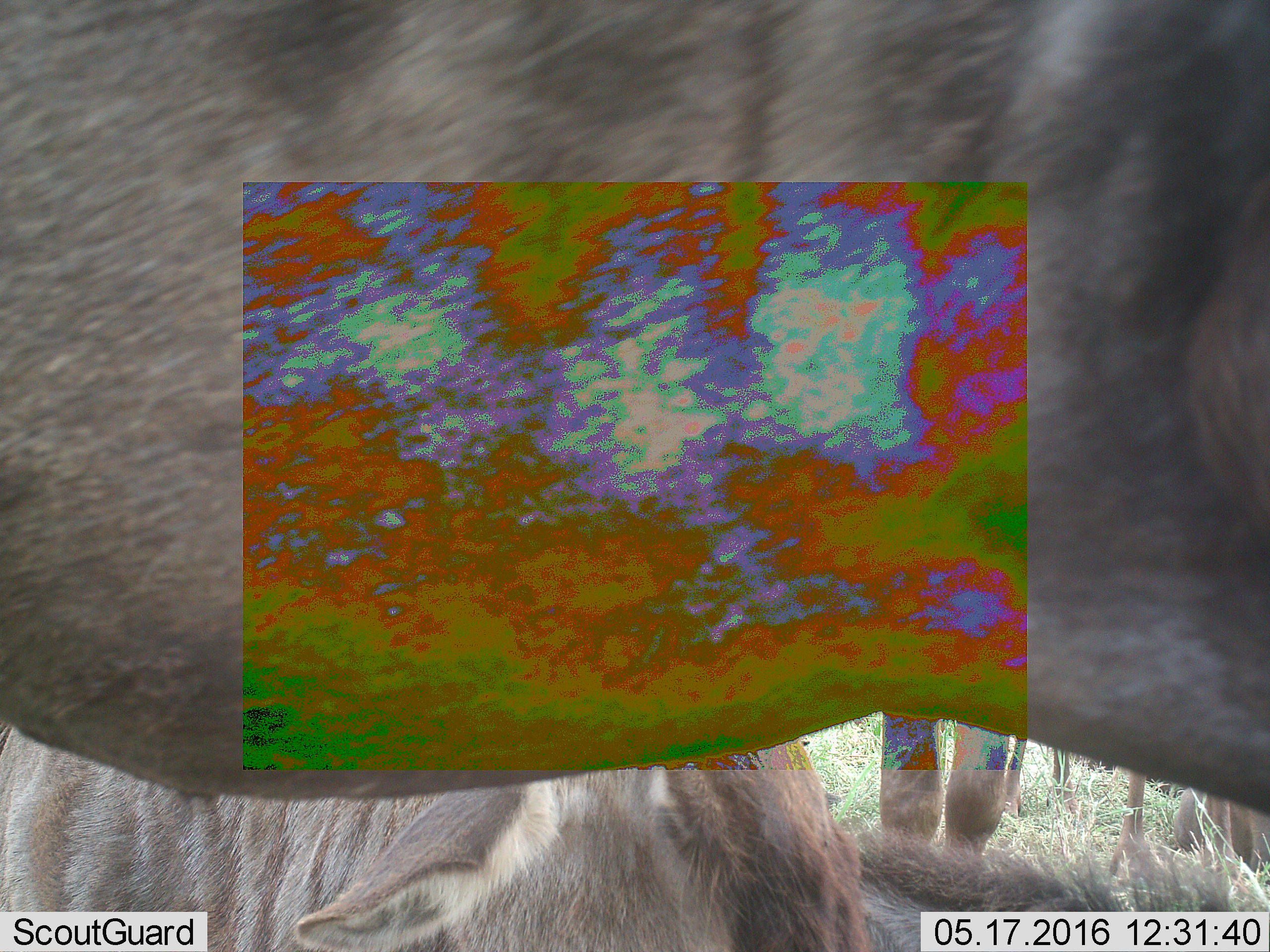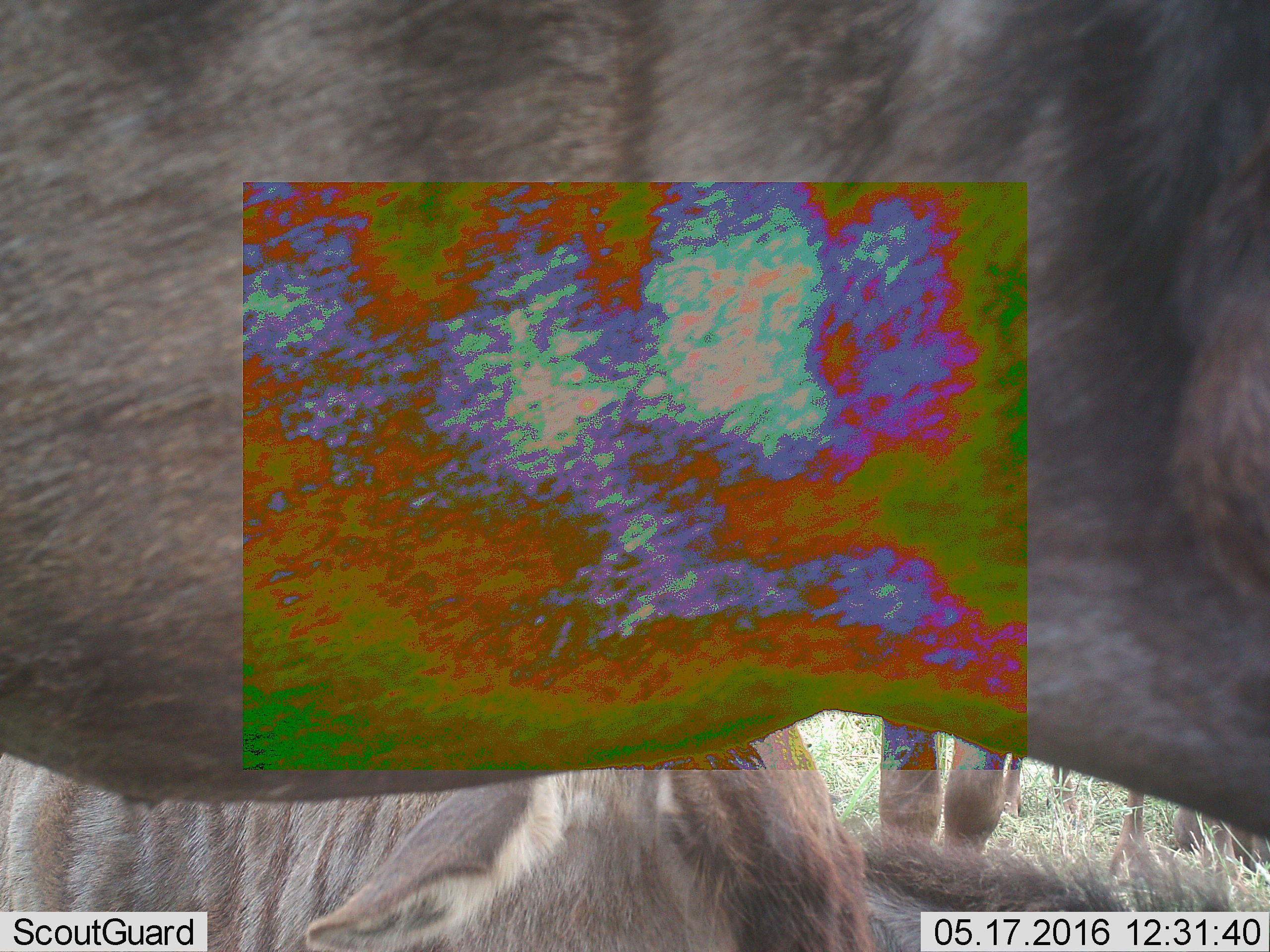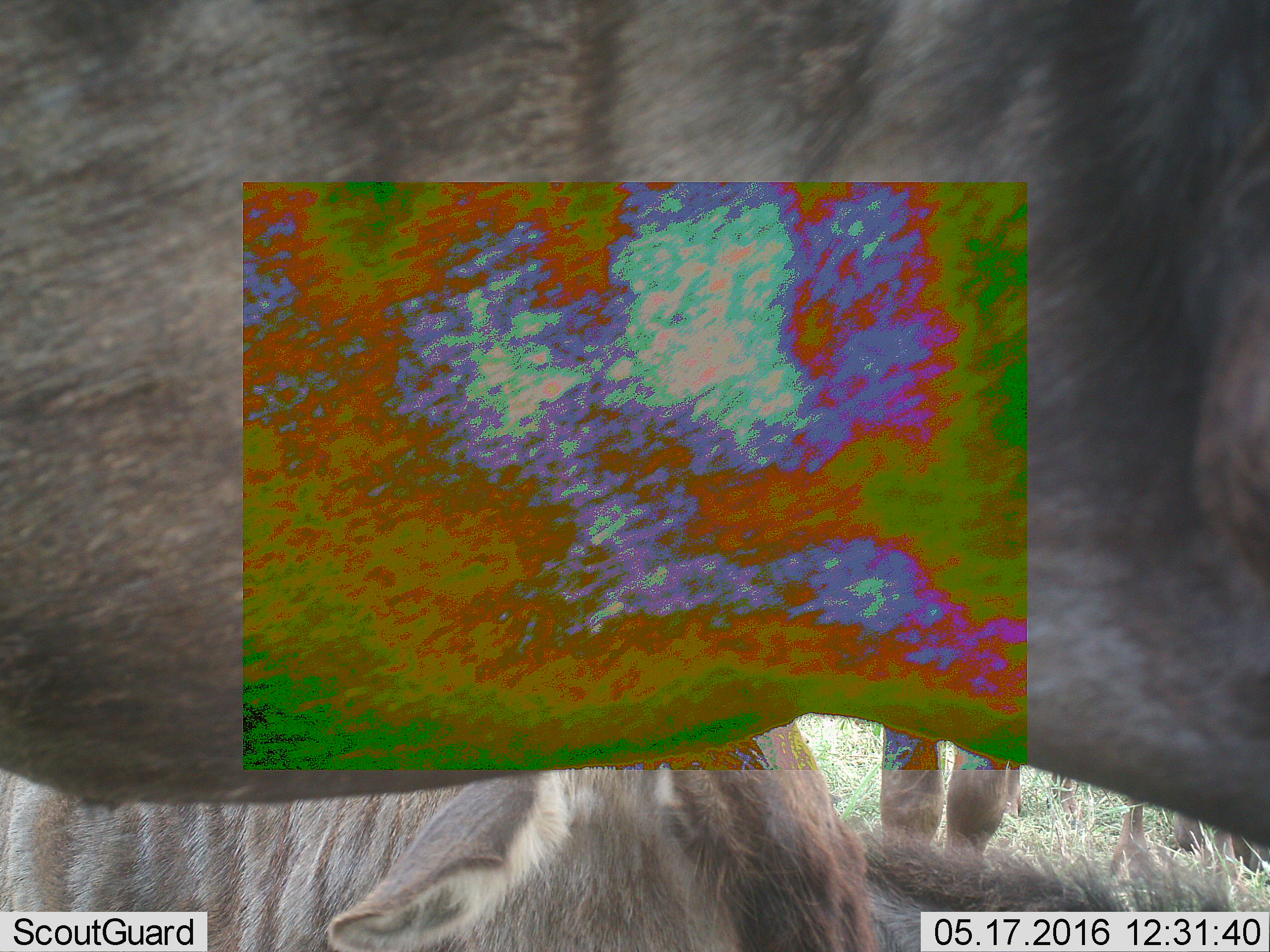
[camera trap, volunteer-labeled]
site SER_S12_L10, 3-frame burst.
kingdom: Animalia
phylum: Chordata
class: Mammalia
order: Artiodactyla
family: Bovidae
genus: Connochaetes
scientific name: Connochaetes taurinus taurinus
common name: blue wildebeest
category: wildebeestblue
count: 4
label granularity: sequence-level